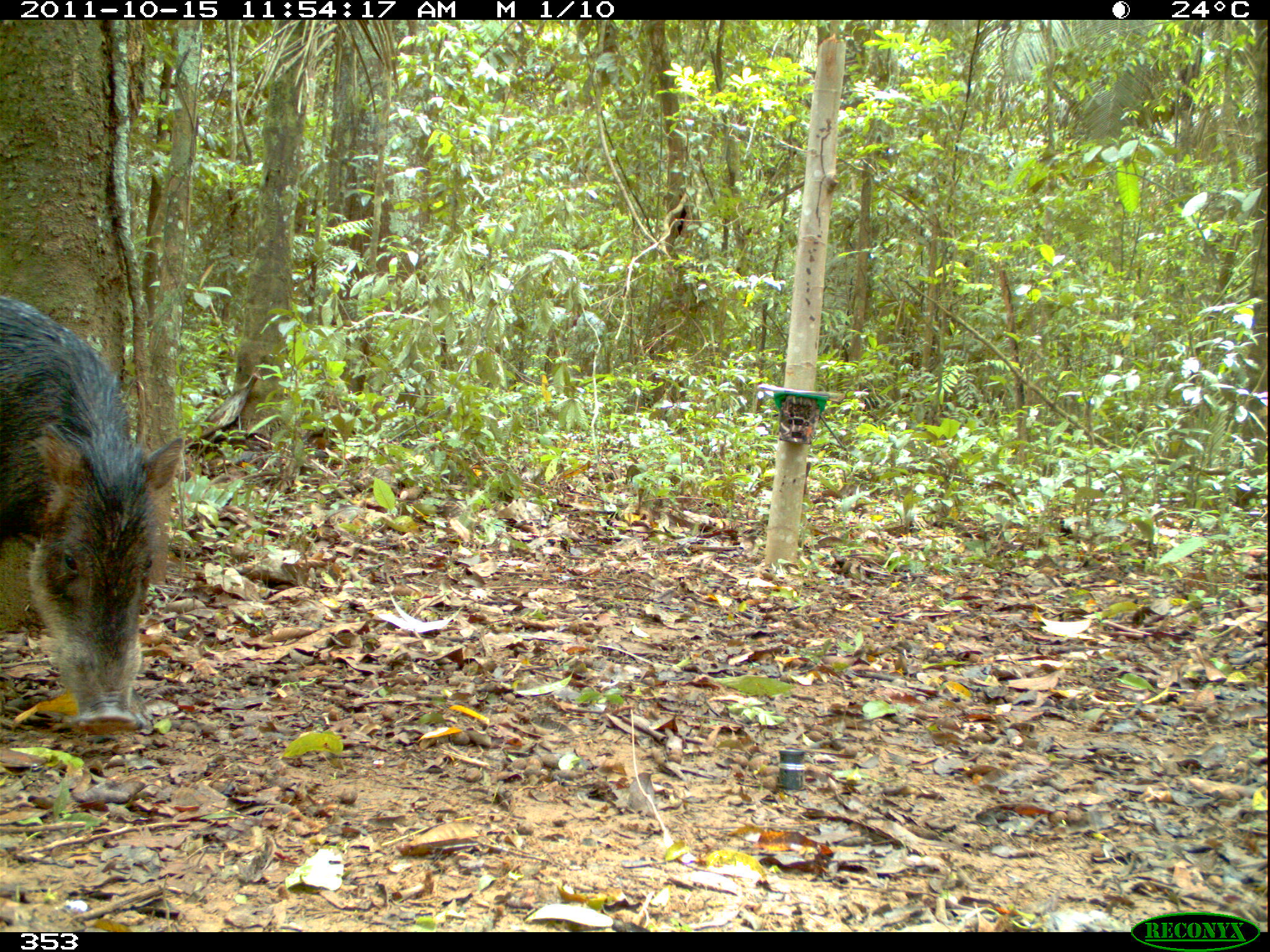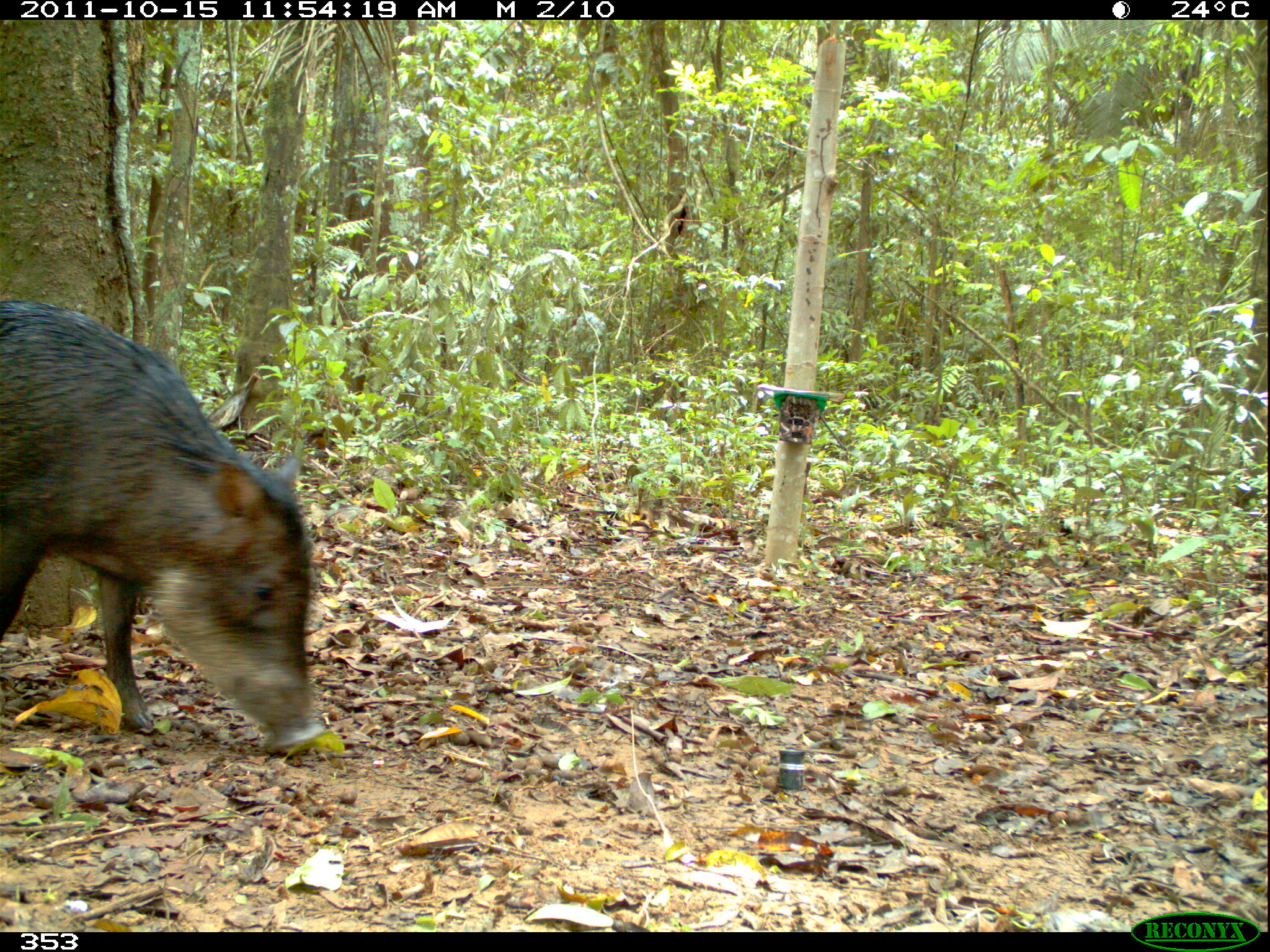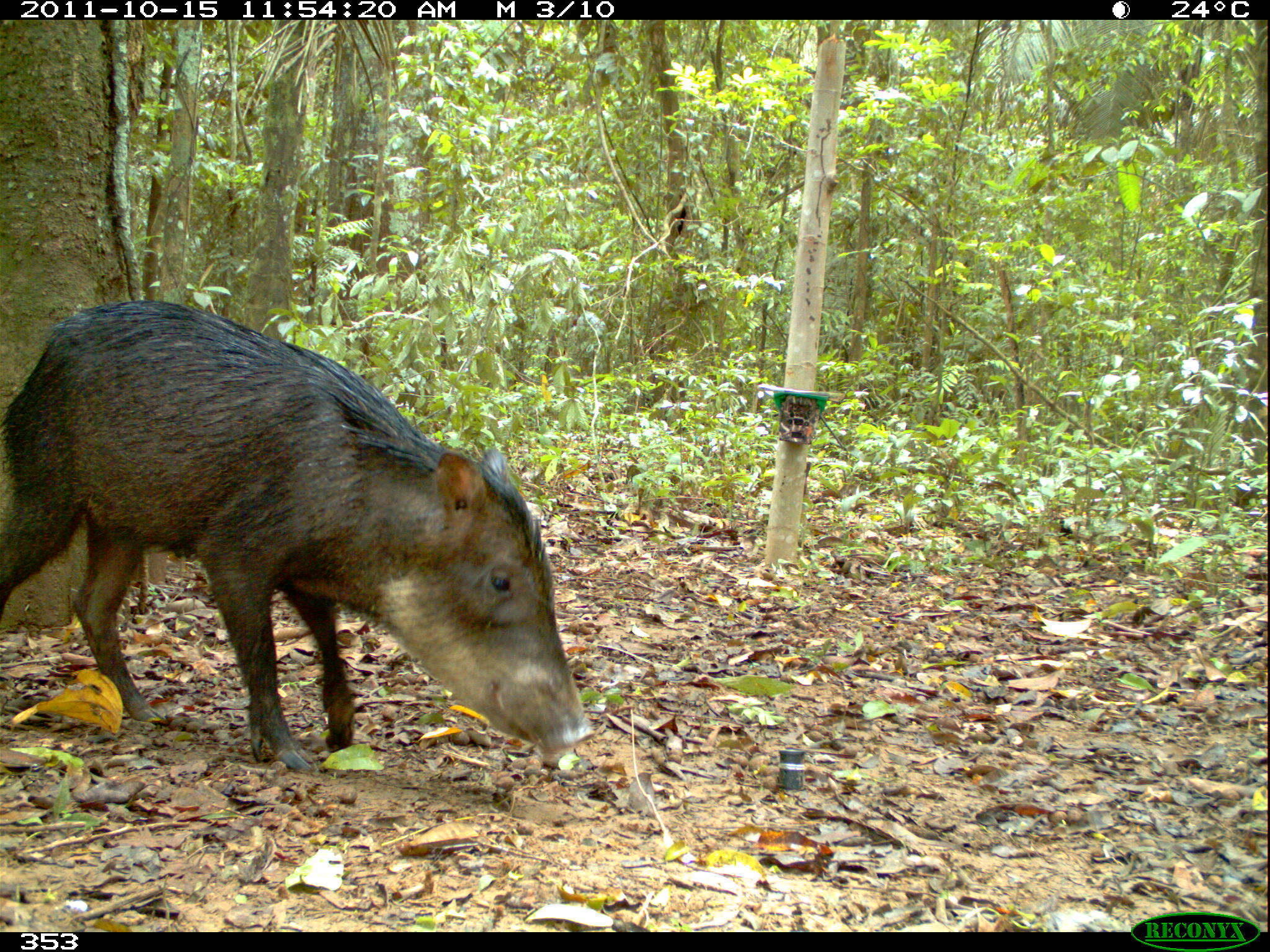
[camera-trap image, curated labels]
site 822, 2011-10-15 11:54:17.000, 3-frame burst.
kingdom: Animalia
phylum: Chordata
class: Mammalia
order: Artiodactyla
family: Tayassuidae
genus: Tayassu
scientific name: Tayassu pecari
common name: white-lipped peccary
Tayassu pecari (white-lipped peccary).